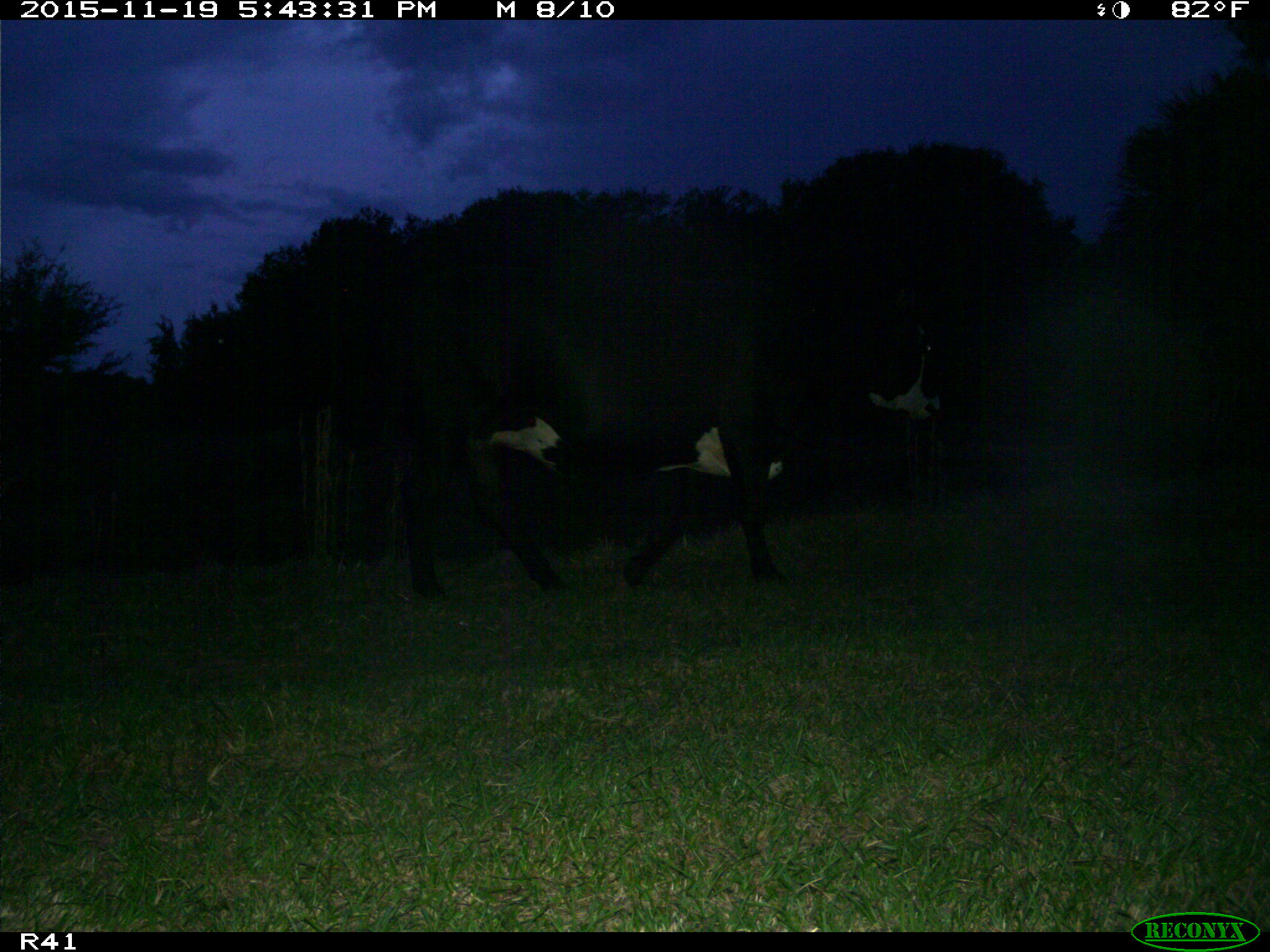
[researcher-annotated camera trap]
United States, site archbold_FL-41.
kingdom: Animalia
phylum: Chordata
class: Mammalia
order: Artiodactyla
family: Bovidae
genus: Bos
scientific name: Bos taurus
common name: domestic cow